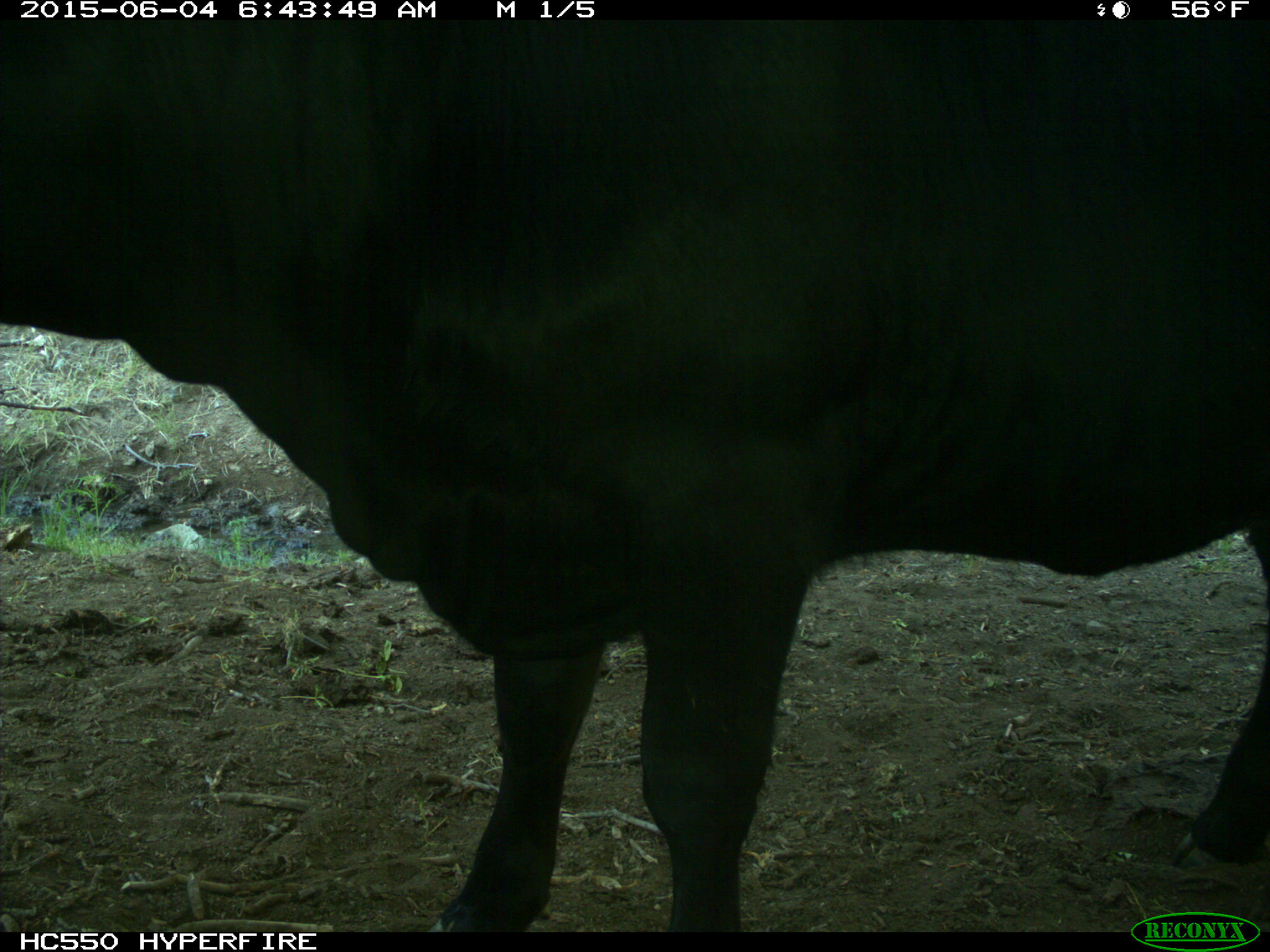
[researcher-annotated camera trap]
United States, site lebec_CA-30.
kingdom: Animalia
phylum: Chordata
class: Mammalia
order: Artiodactyla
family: Bovidae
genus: Bos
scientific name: Bos taurus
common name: domestic cow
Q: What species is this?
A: Bos taurus (domestic cow).